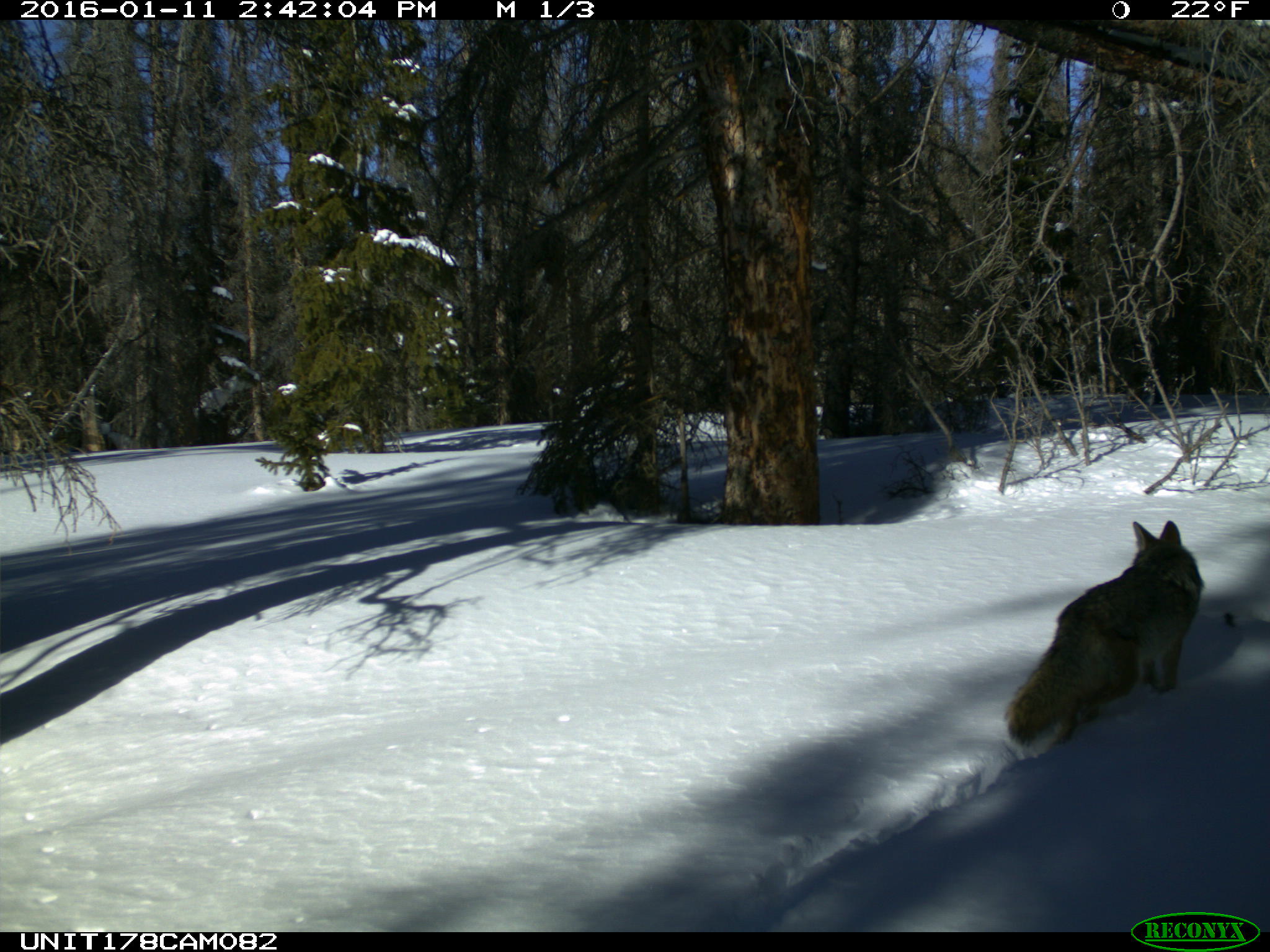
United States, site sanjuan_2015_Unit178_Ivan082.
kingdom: Animalia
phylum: Chordata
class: Mammalia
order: Carnivora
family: Canidae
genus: Canis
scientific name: Canis latrans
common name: coyote